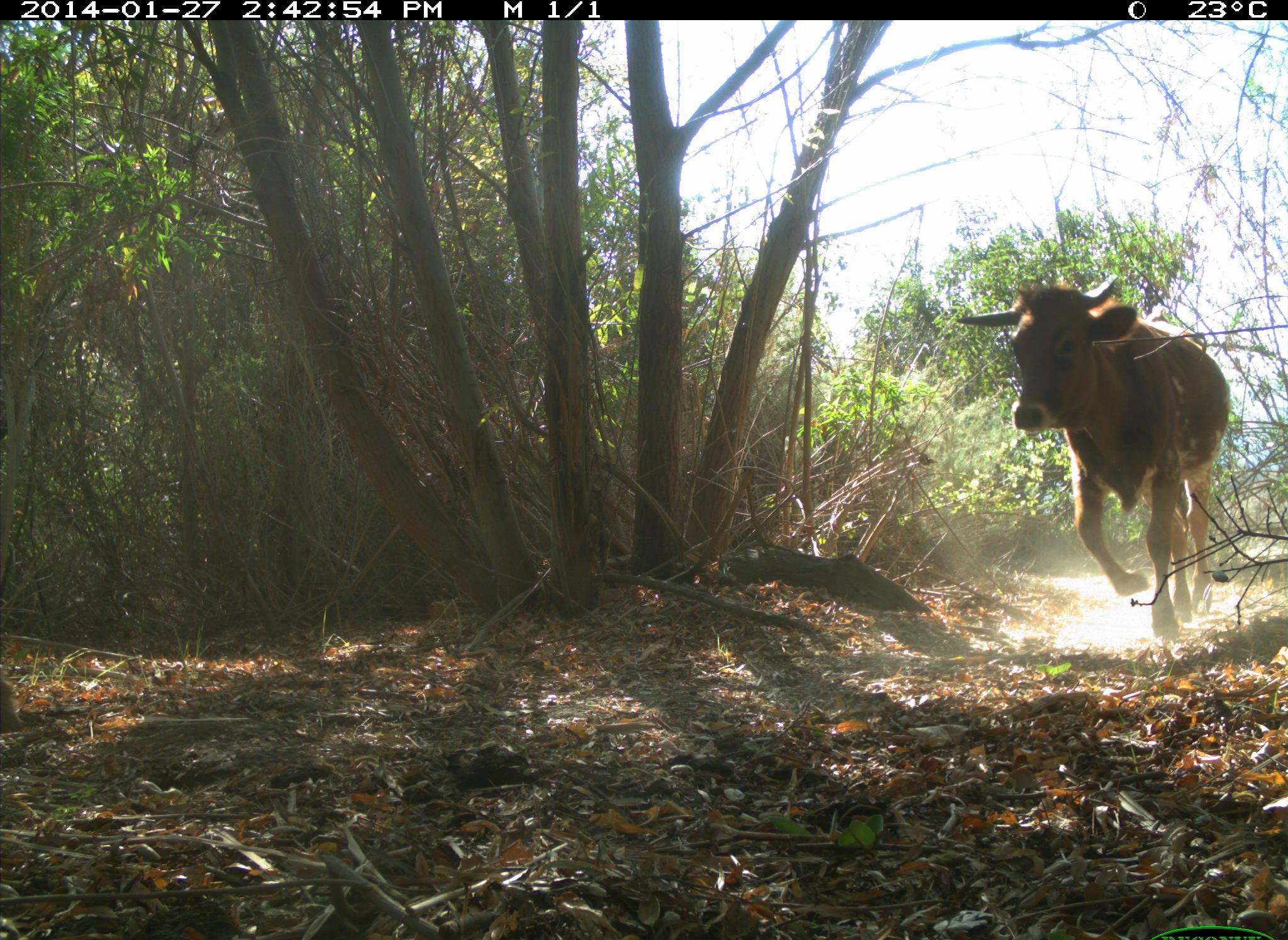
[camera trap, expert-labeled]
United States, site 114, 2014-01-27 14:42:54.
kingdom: Animalia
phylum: Chordata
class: Mammalia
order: Artiodactyla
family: Bovidae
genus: Bos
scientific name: Bos taurus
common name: cow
Cow (Bos taurus).